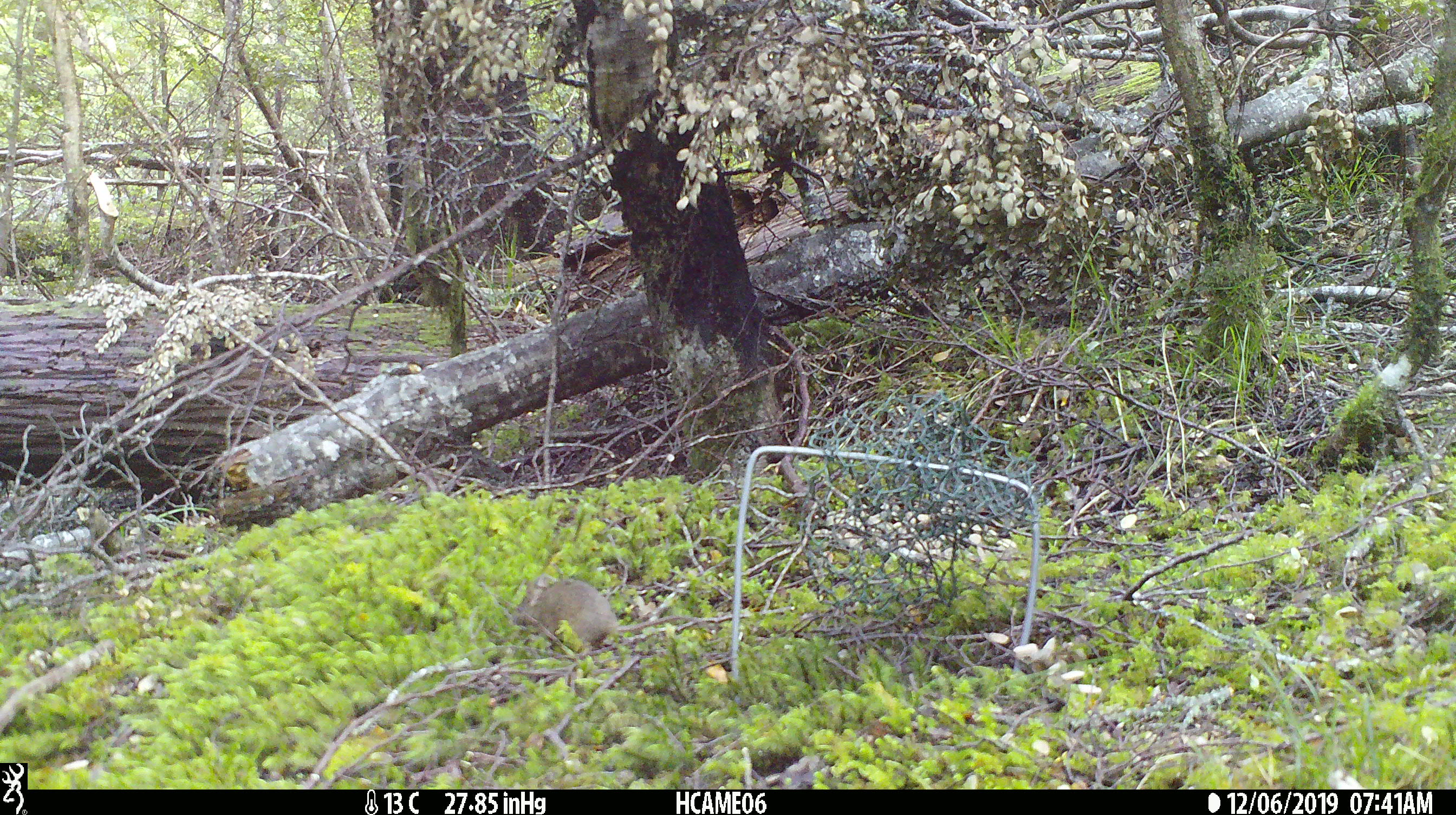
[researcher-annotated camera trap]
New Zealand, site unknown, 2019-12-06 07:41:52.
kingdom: Animalia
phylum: Chordata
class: Mammalia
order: Rodentia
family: Muridae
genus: Mus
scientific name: Mus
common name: mouse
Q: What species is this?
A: Mouse (Mus).